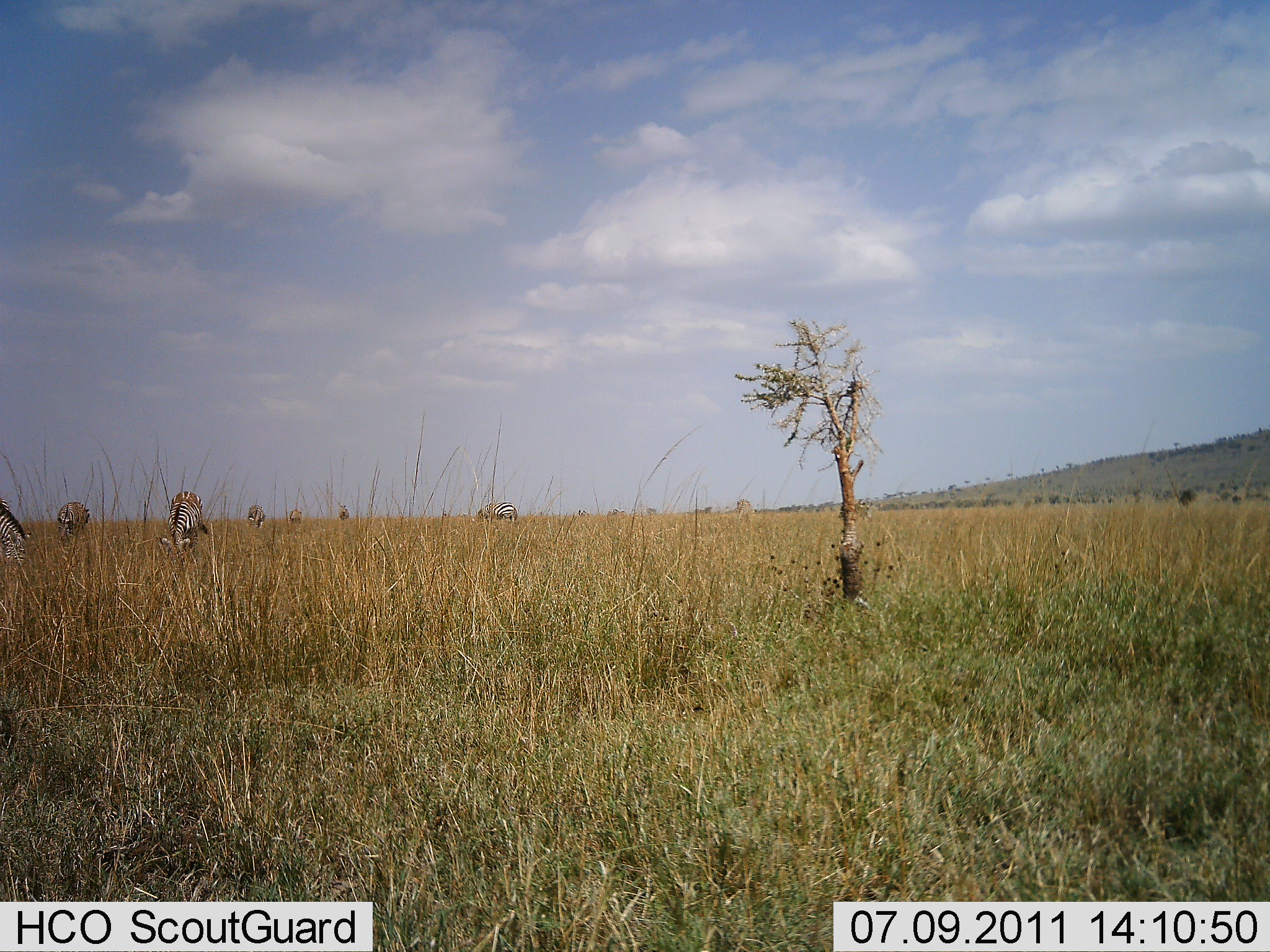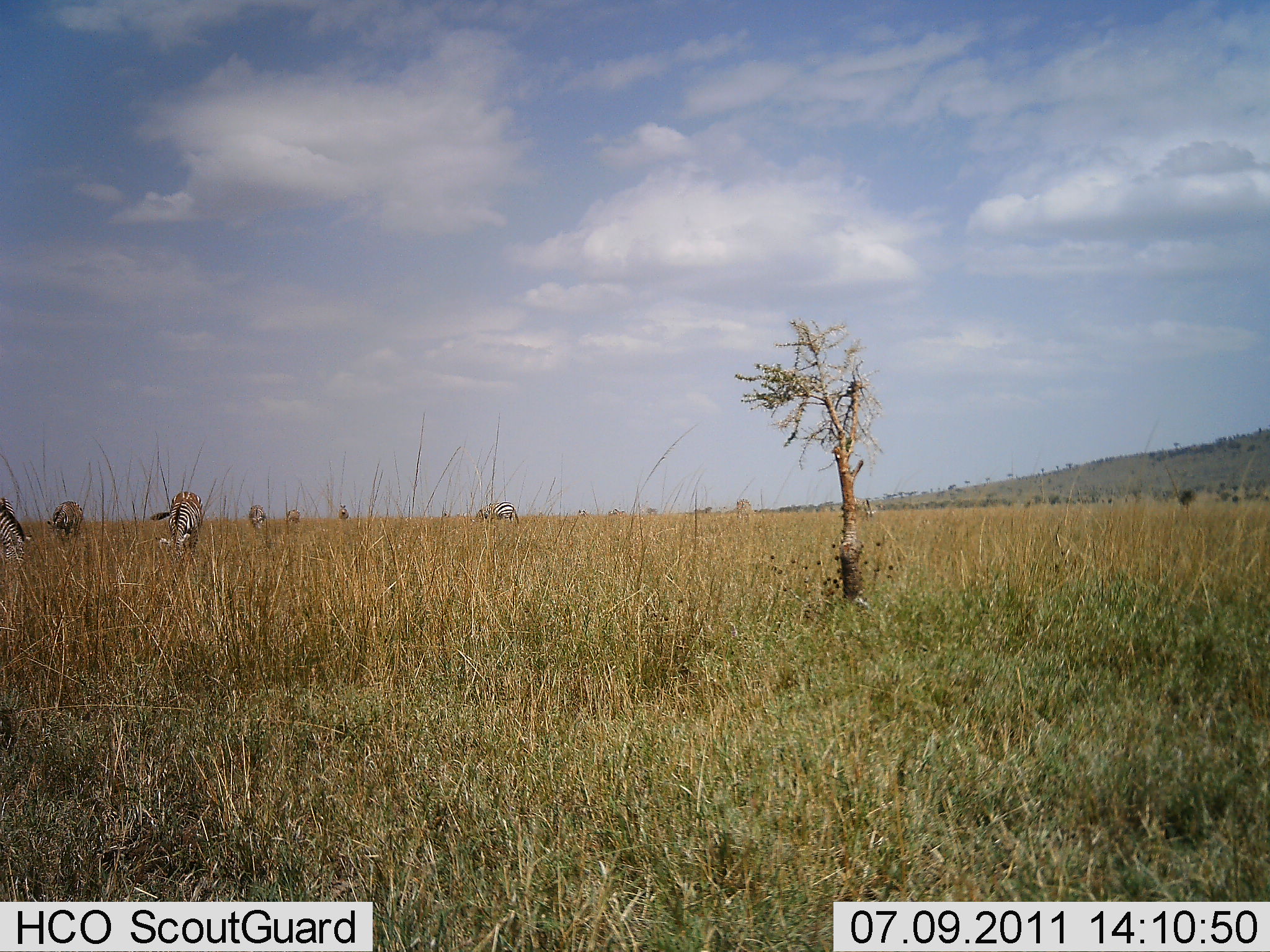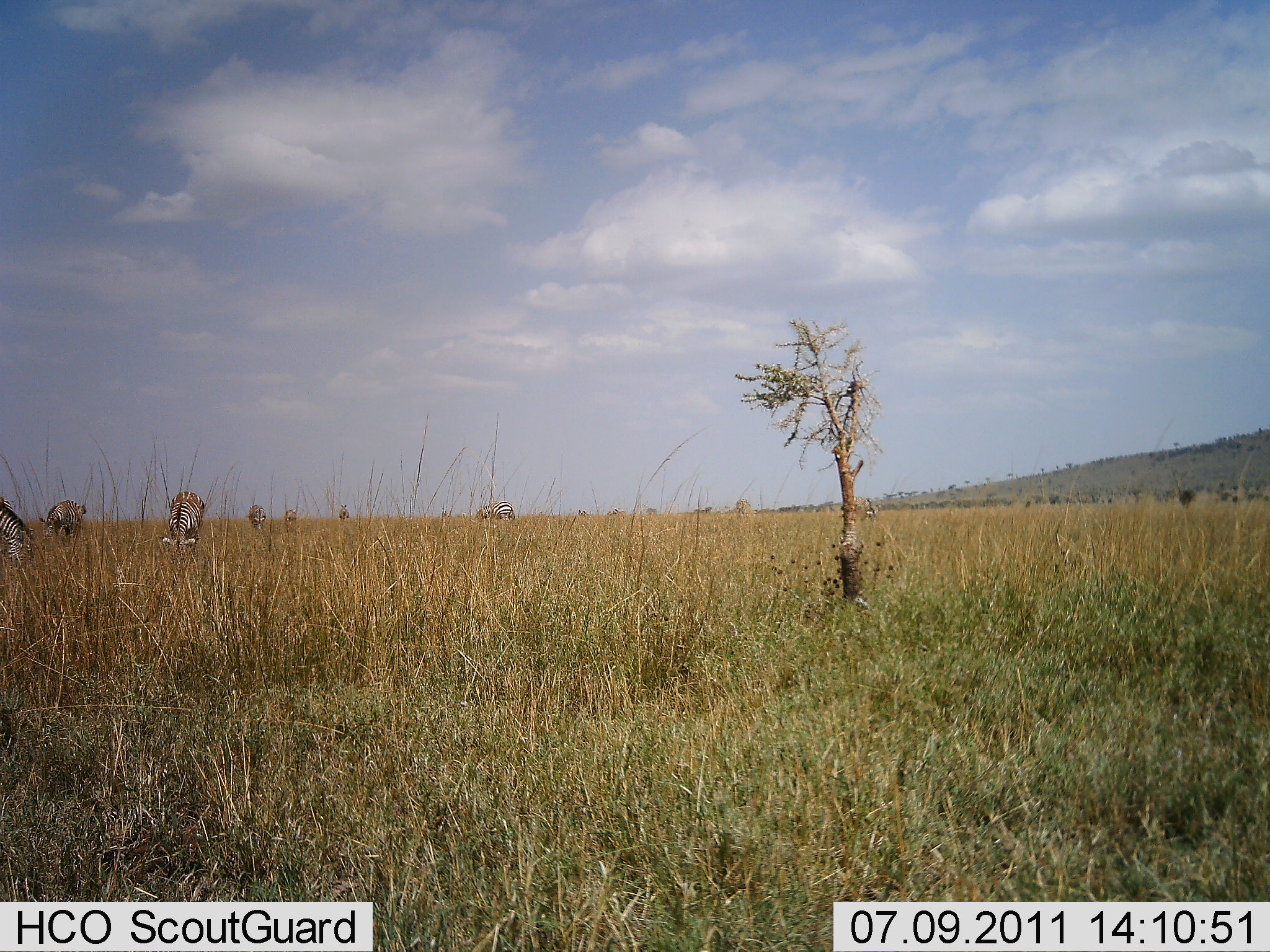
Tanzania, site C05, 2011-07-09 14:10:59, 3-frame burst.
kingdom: Animalia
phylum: Chordata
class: Mammalia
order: Perissodactyla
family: Equidae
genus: Equus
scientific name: Equus quagga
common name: plains zebra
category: zebra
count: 7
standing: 33%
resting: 0%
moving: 25%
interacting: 0%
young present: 0%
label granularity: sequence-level